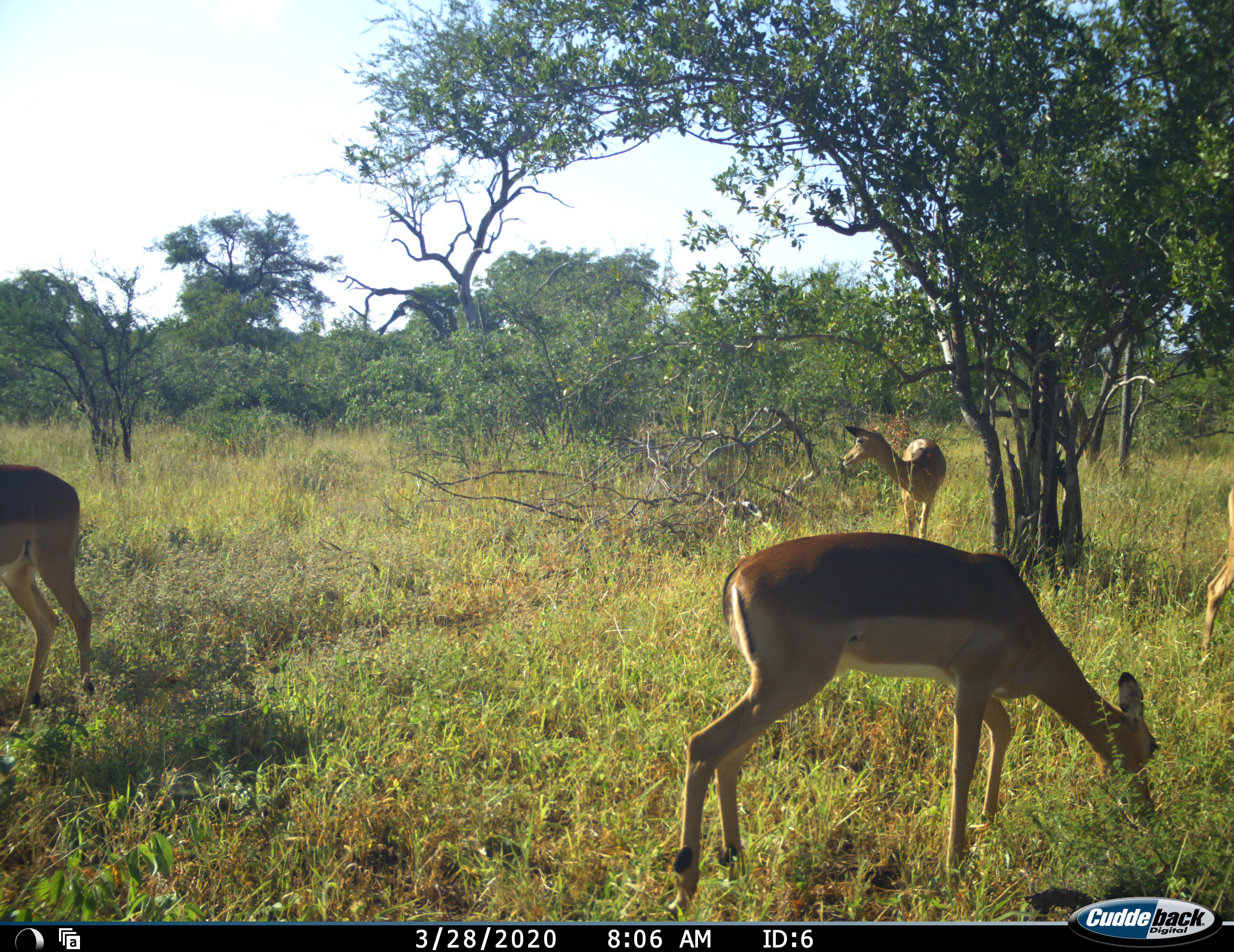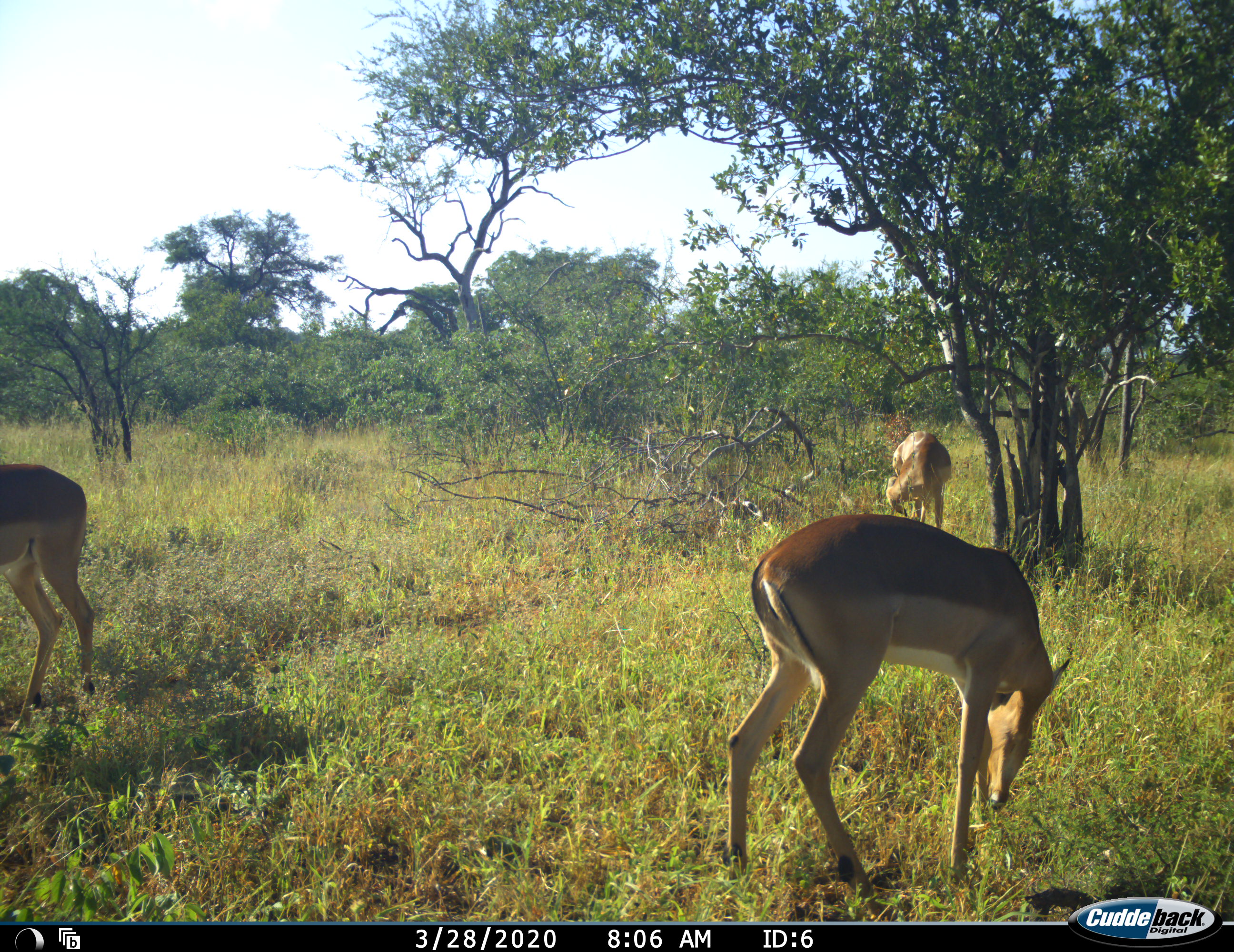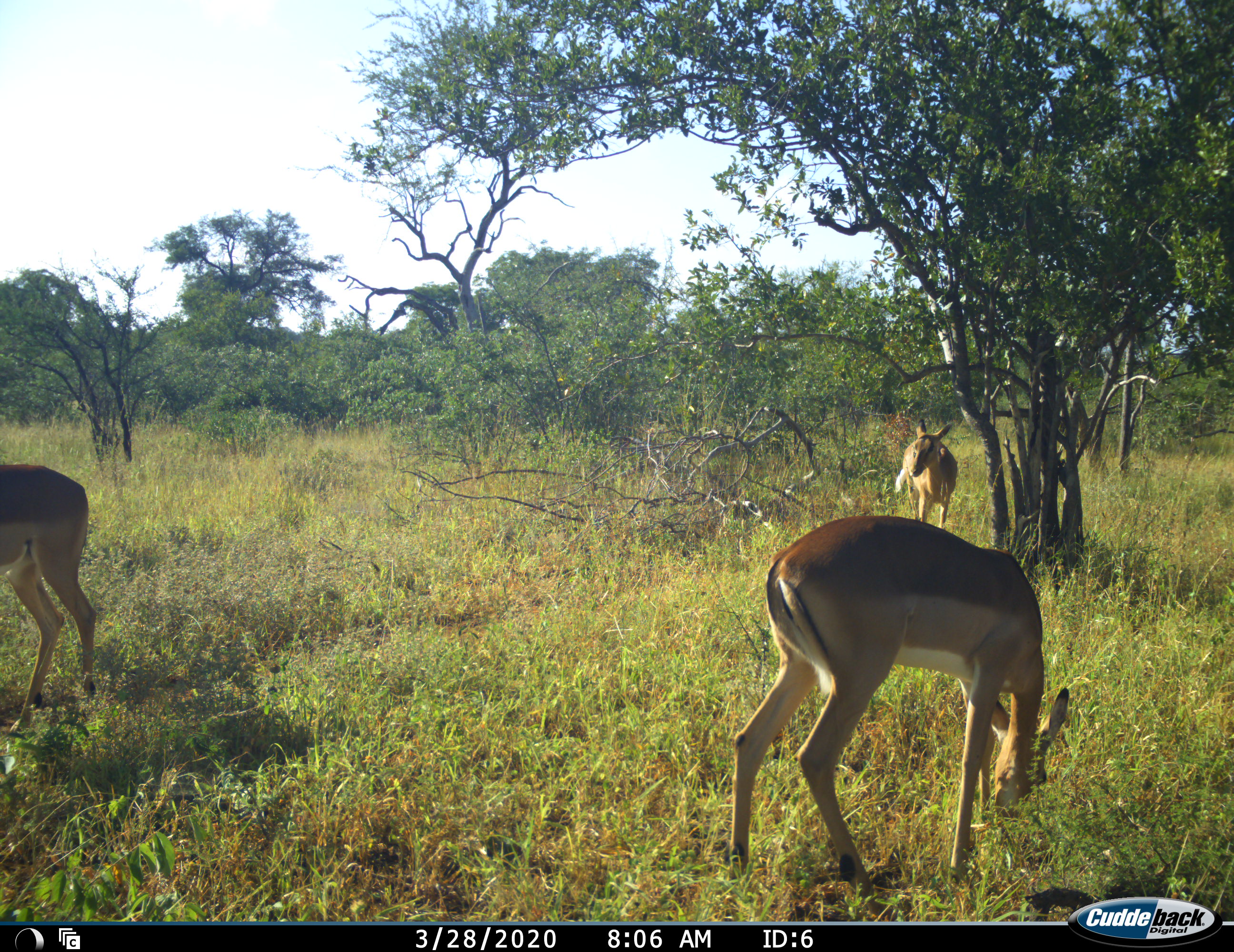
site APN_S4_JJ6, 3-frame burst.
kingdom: Animalia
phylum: Chordata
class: Mammalia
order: Artiodactyla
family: Bovidae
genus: Aepyceros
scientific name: Aepyceros melampus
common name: impala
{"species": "impala (Aepyceros melampus)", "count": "4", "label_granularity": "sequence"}